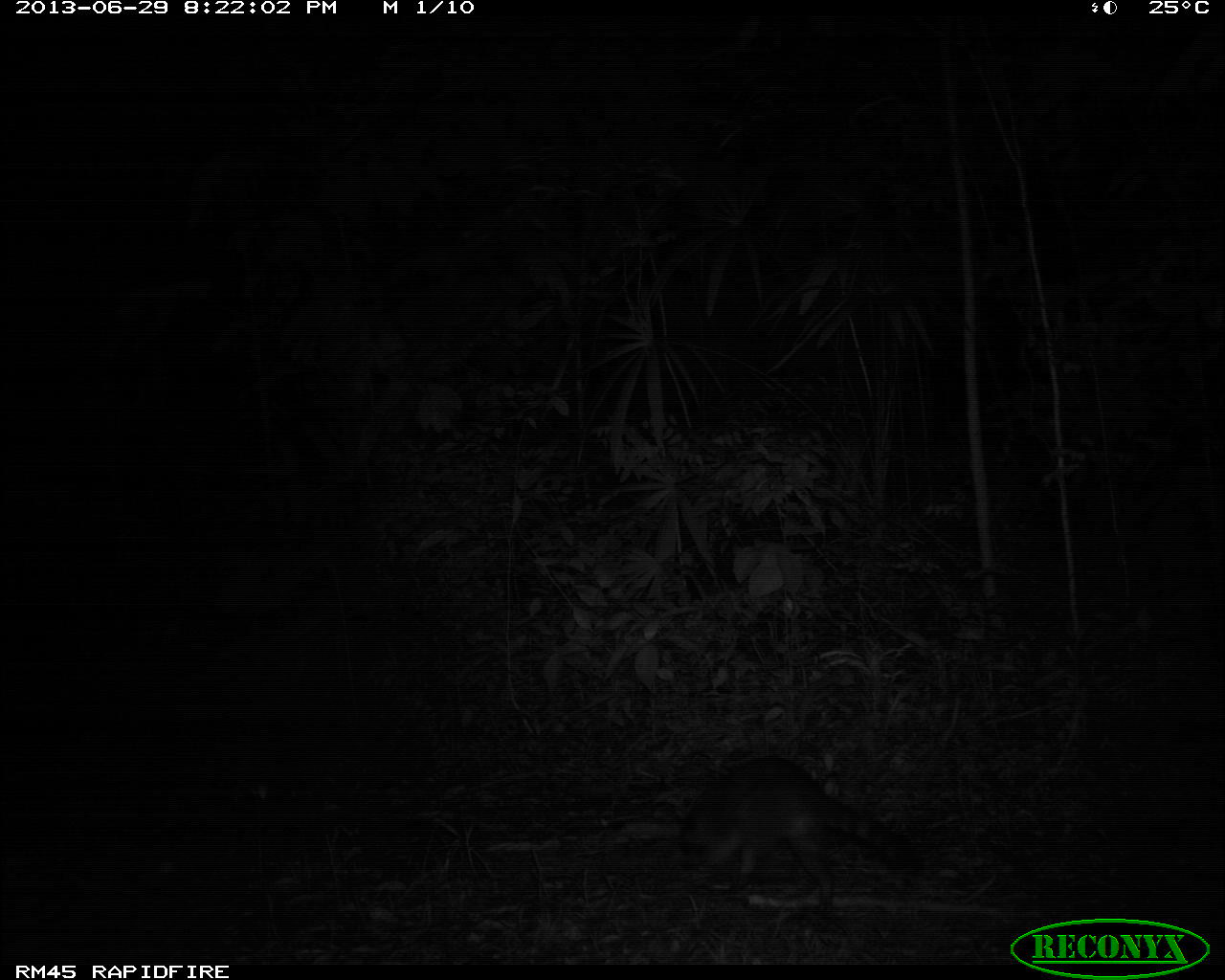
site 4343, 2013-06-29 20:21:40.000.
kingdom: Animalia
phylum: Chordata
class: Mammalia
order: Carnivora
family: Procyonidae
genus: Procyon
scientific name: Procyon lotor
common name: common raccoon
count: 1